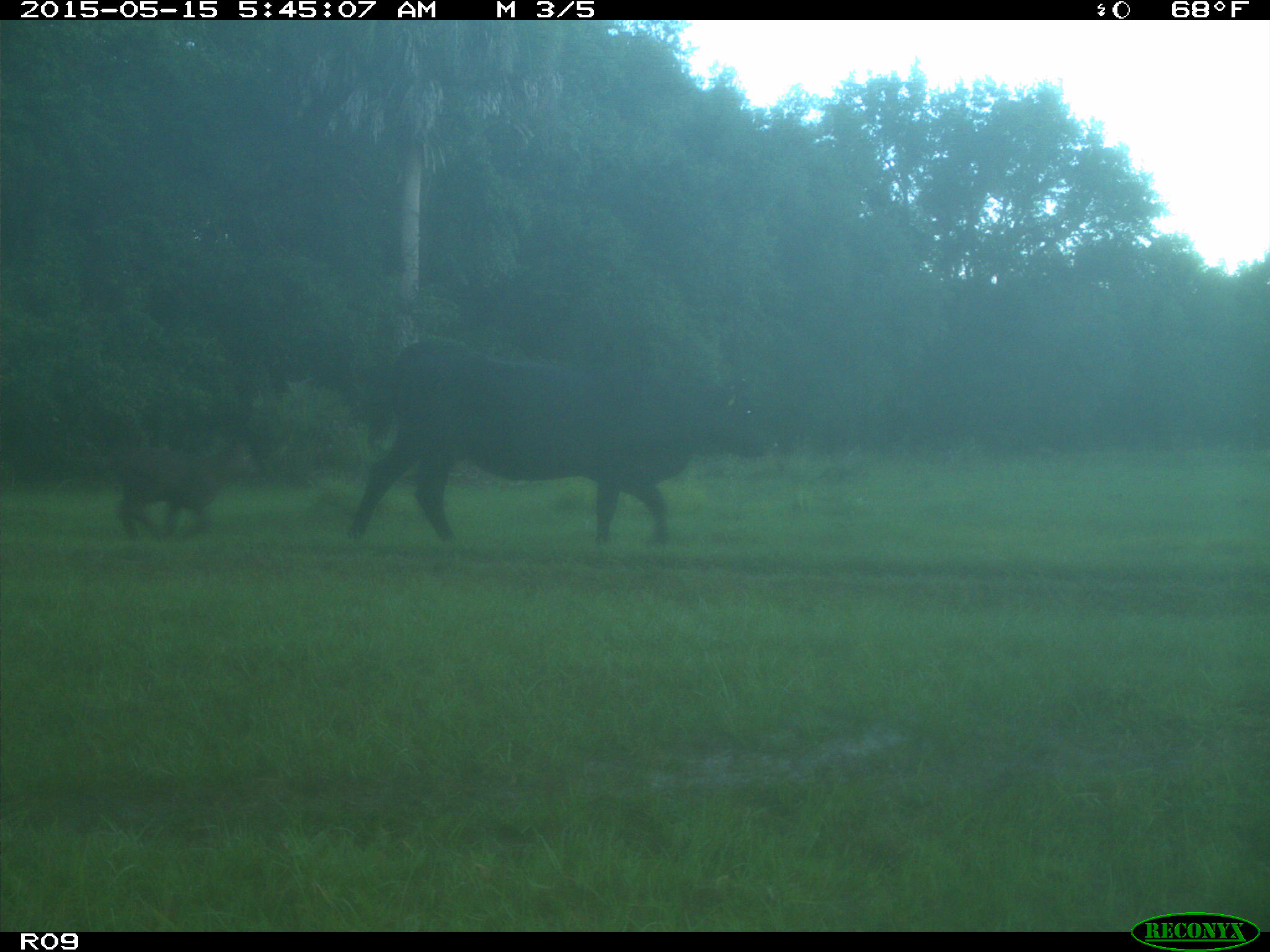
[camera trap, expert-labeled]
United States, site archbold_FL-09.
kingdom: Animalia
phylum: Chordata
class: Mammalia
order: Artiodactyla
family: Bovidae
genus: Bos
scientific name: Bos taurus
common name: domestic cow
Bos taurus (domestic cow).